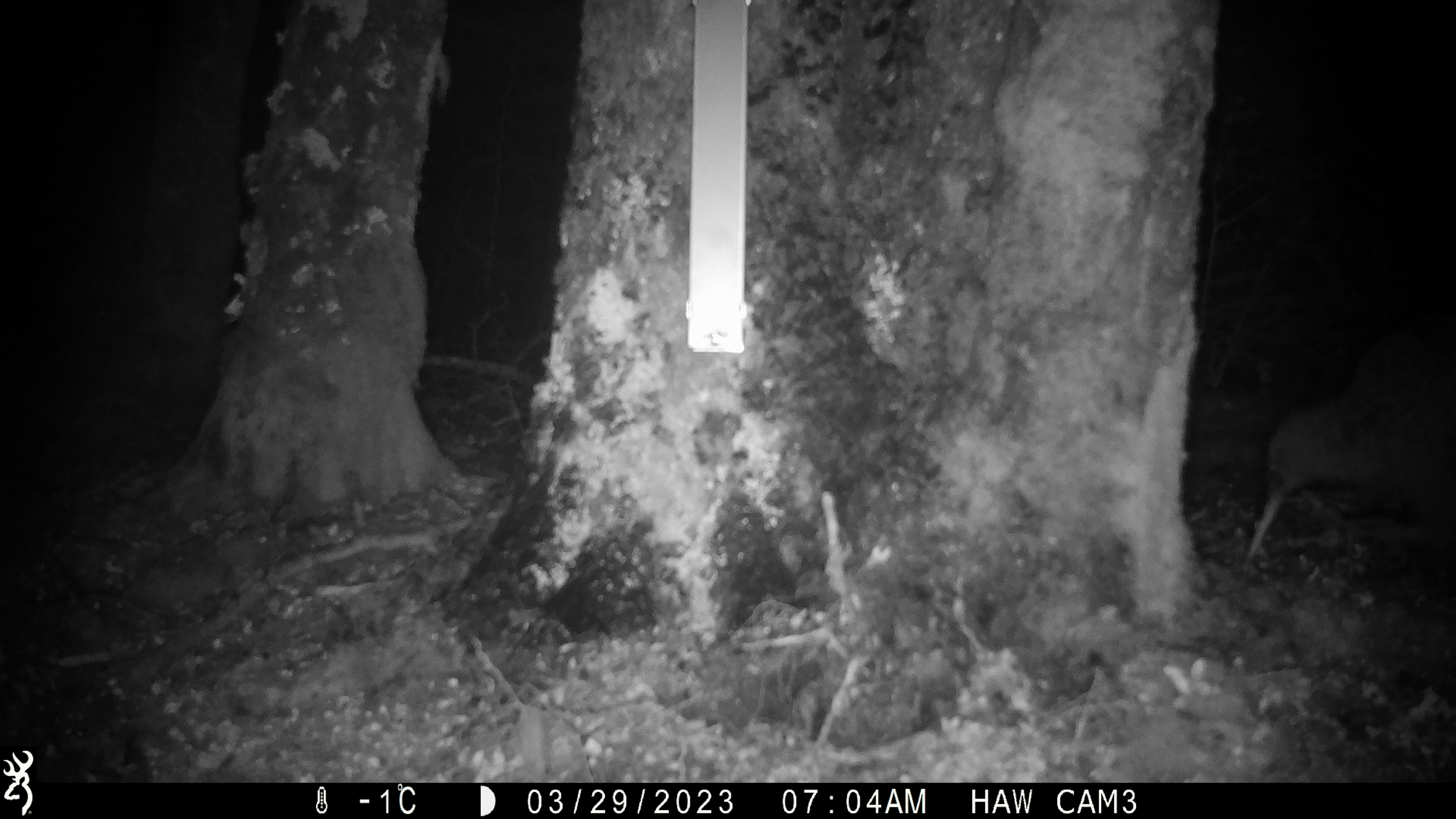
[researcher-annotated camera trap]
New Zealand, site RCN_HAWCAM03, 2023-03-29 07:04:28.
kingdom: Animalia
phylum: Chordata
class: Aves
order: Apterygiformes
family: Apterygidae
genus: Apteryx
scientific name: Apteryx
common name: kiwi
Kiwi (Apteryx).